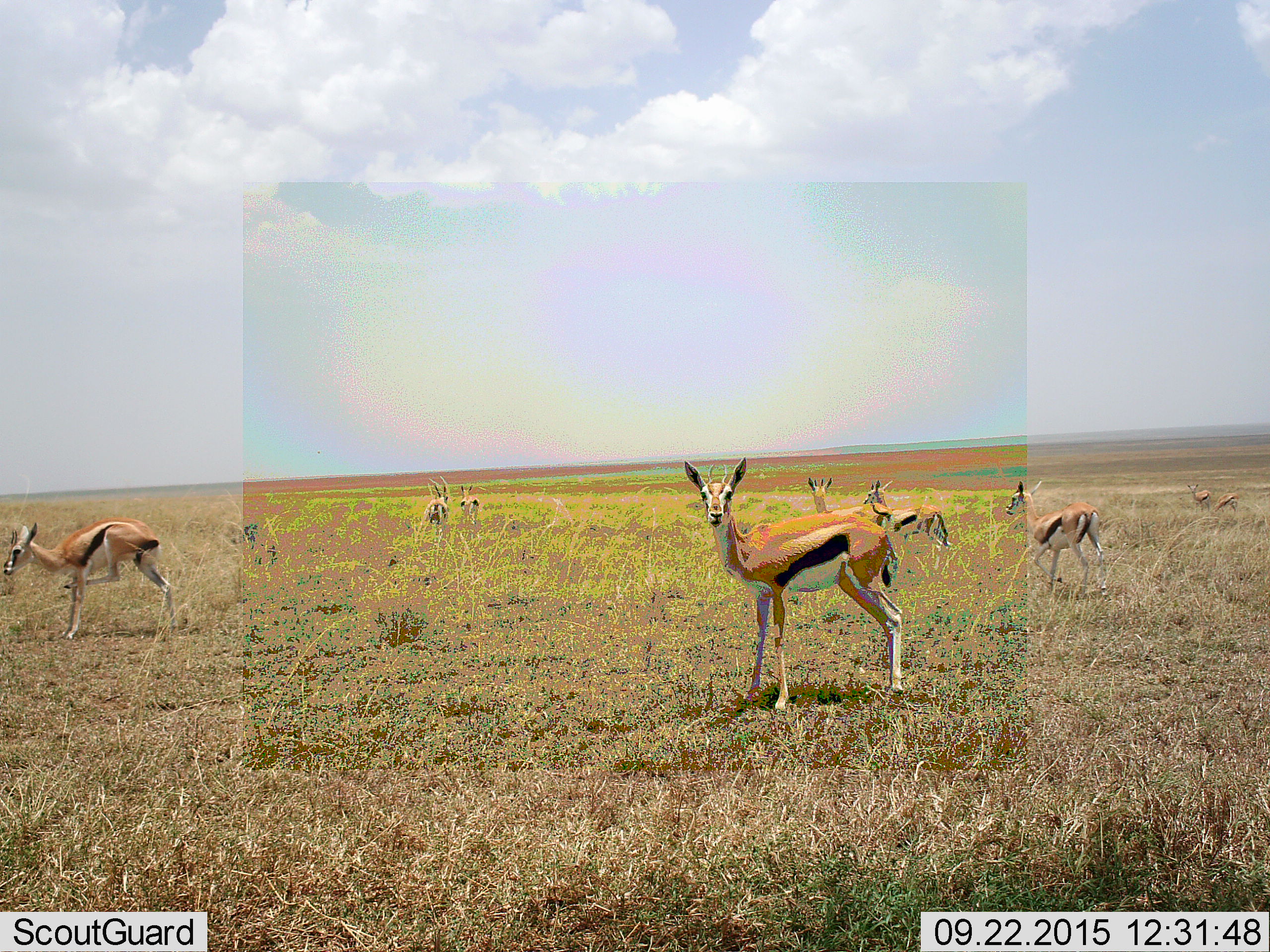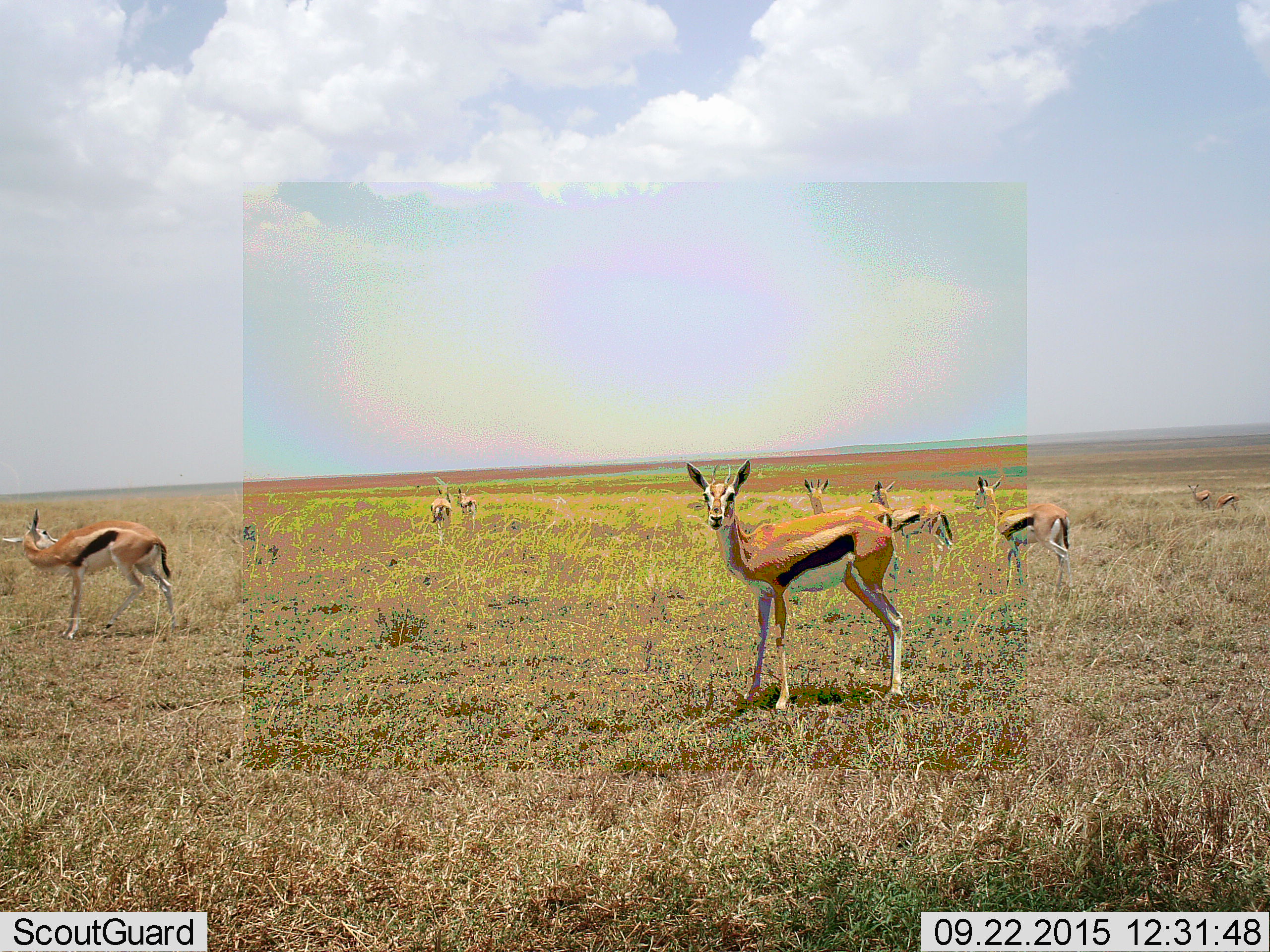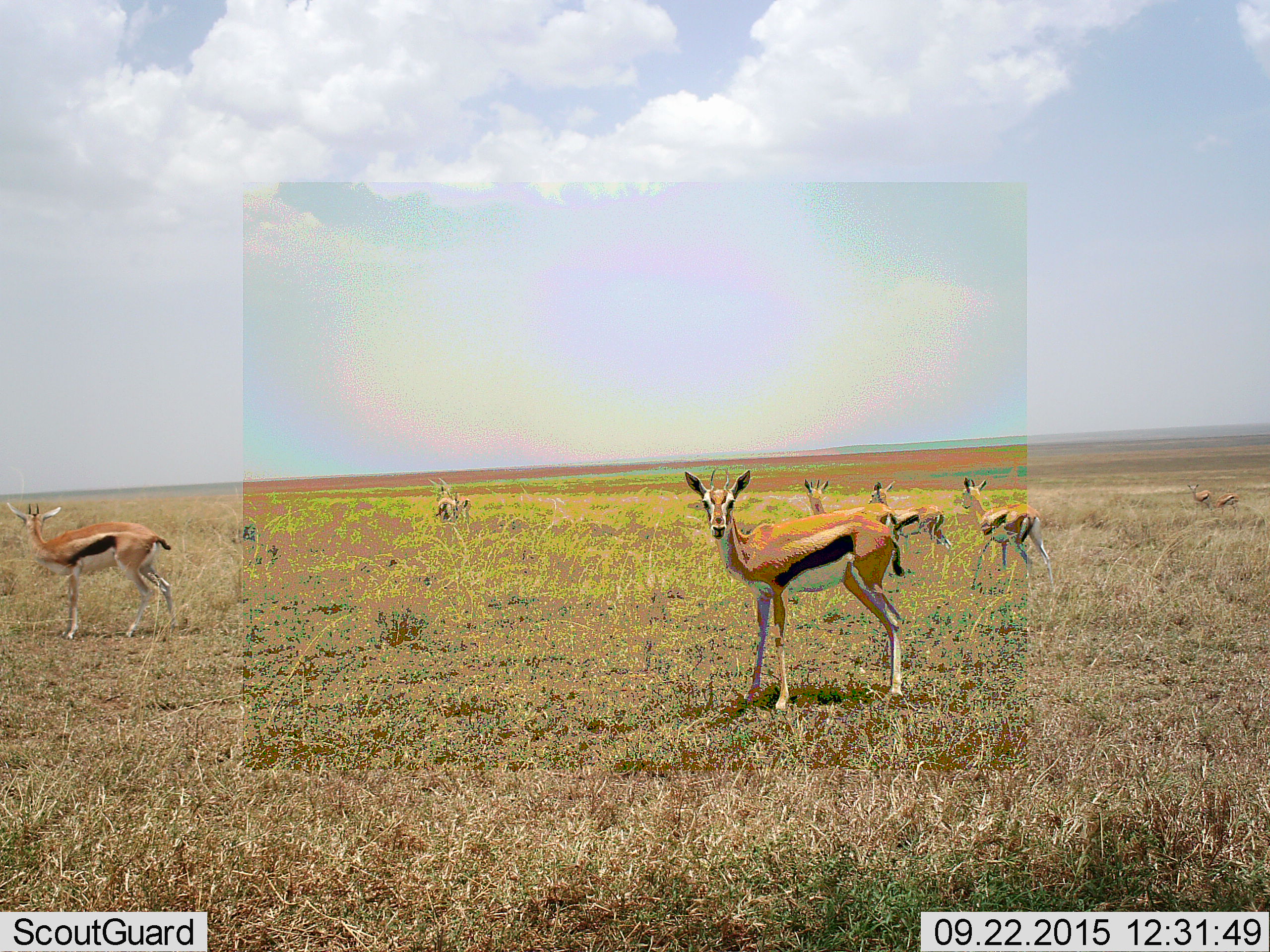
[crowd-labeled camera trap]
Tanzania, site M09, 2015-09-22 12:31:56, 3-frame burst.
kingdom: Animalia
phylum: Chordata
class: Mammalia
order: Artiodactyla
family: Bovidae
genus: Eudorcas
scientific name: Eudorcas thomsonii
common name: thomson's gazelle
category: gazellethomsons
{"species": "gazellethomsons (thomson's gazelle) (Eudorcas thomsonii)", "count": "9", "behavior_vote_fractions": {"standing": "90%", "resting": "0%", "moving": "80%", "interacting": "0%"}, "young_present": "10%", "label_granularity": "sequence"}